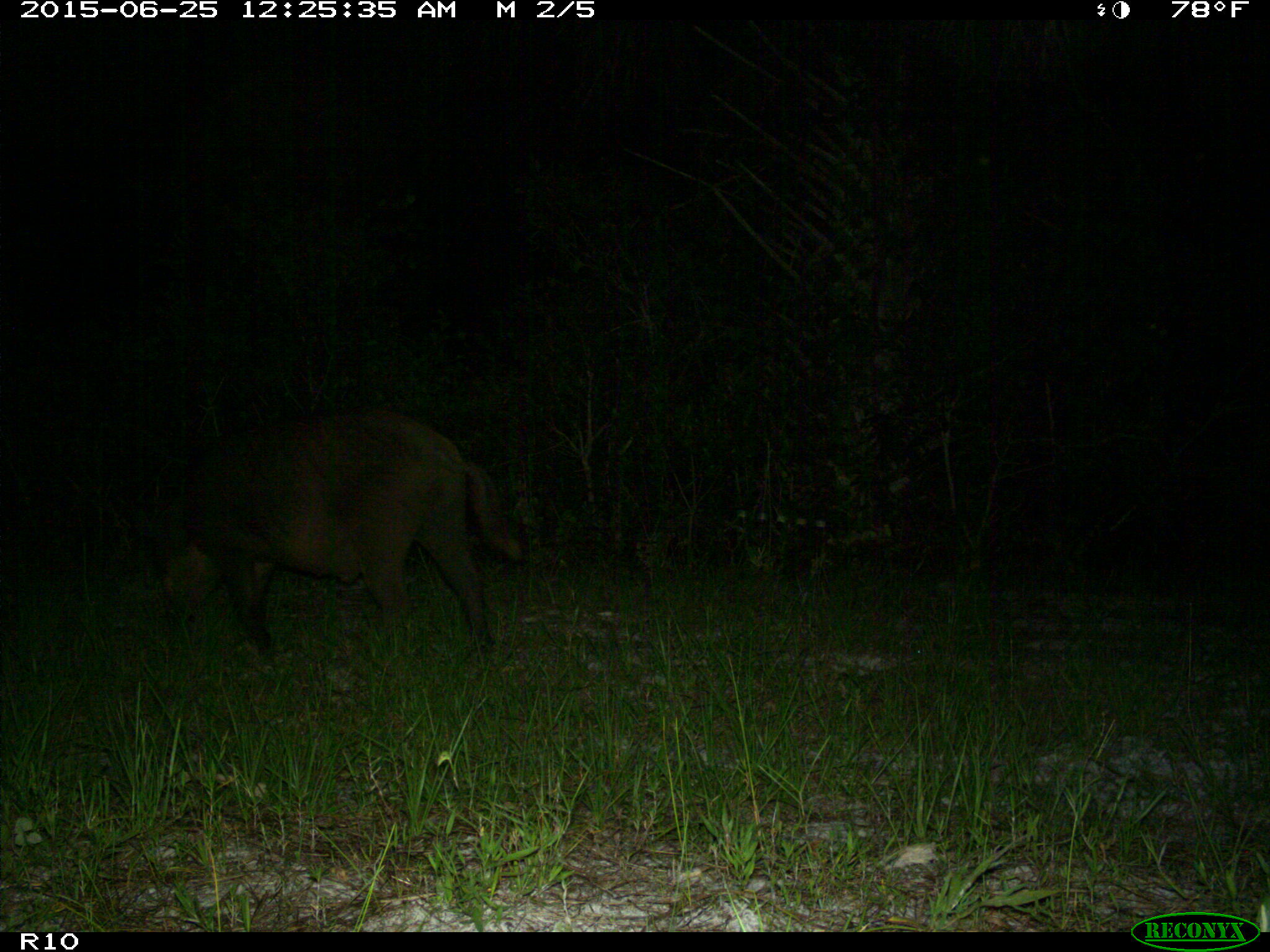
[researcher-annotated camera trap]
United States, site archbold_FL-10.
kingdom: Animalia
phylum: Chordata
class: Mammalia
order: Artiodactyla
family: Suidae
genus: Sus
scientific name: Sus scrofa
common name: wild boar